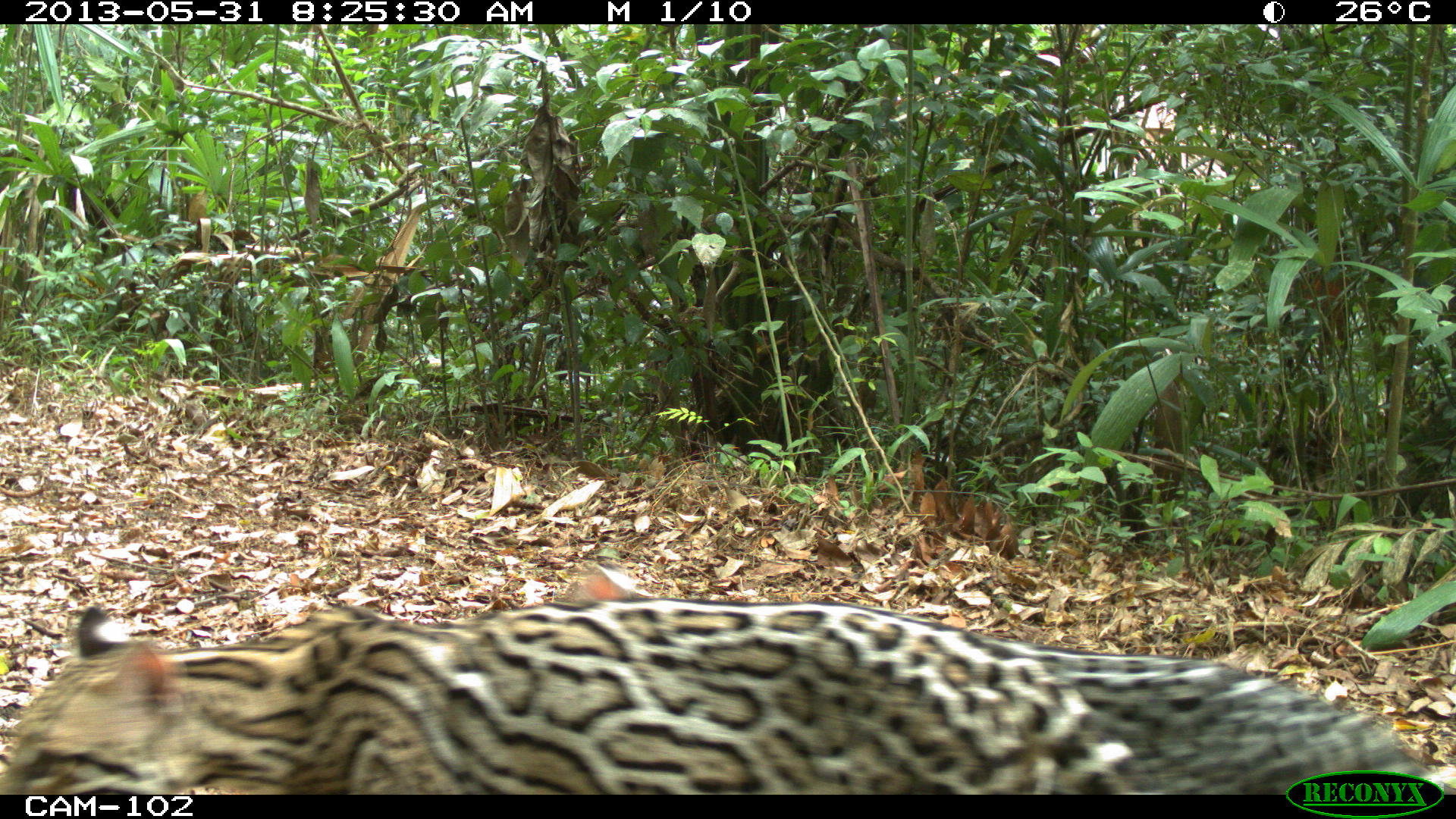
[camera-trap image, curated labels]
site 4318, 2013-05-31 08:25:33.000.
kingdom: Animalia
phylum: Chordata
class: Mammalia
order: Carnivora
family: Felidae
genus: Leopardus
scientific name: Leopardus pardalis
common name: ocelot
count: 1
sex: female